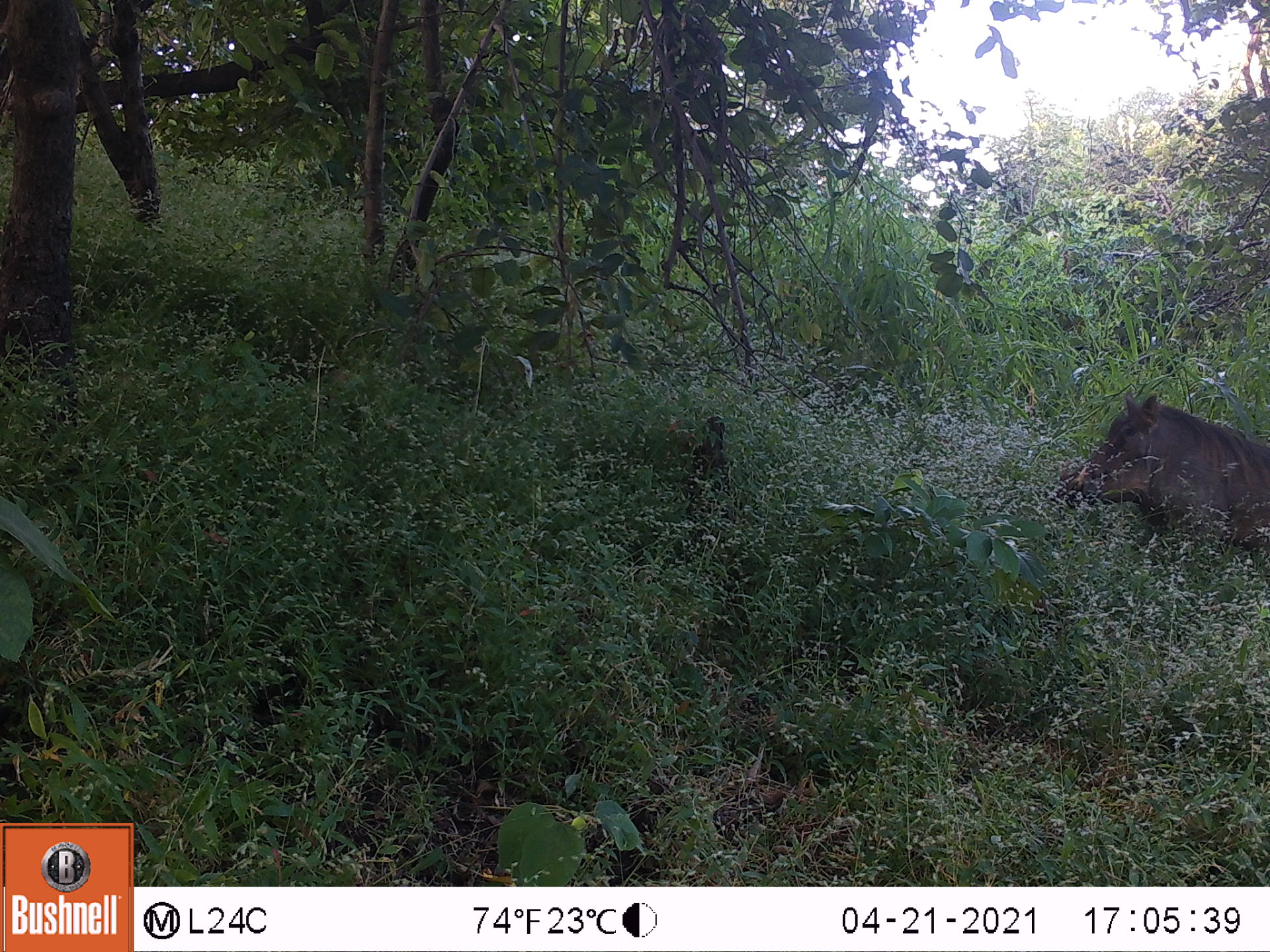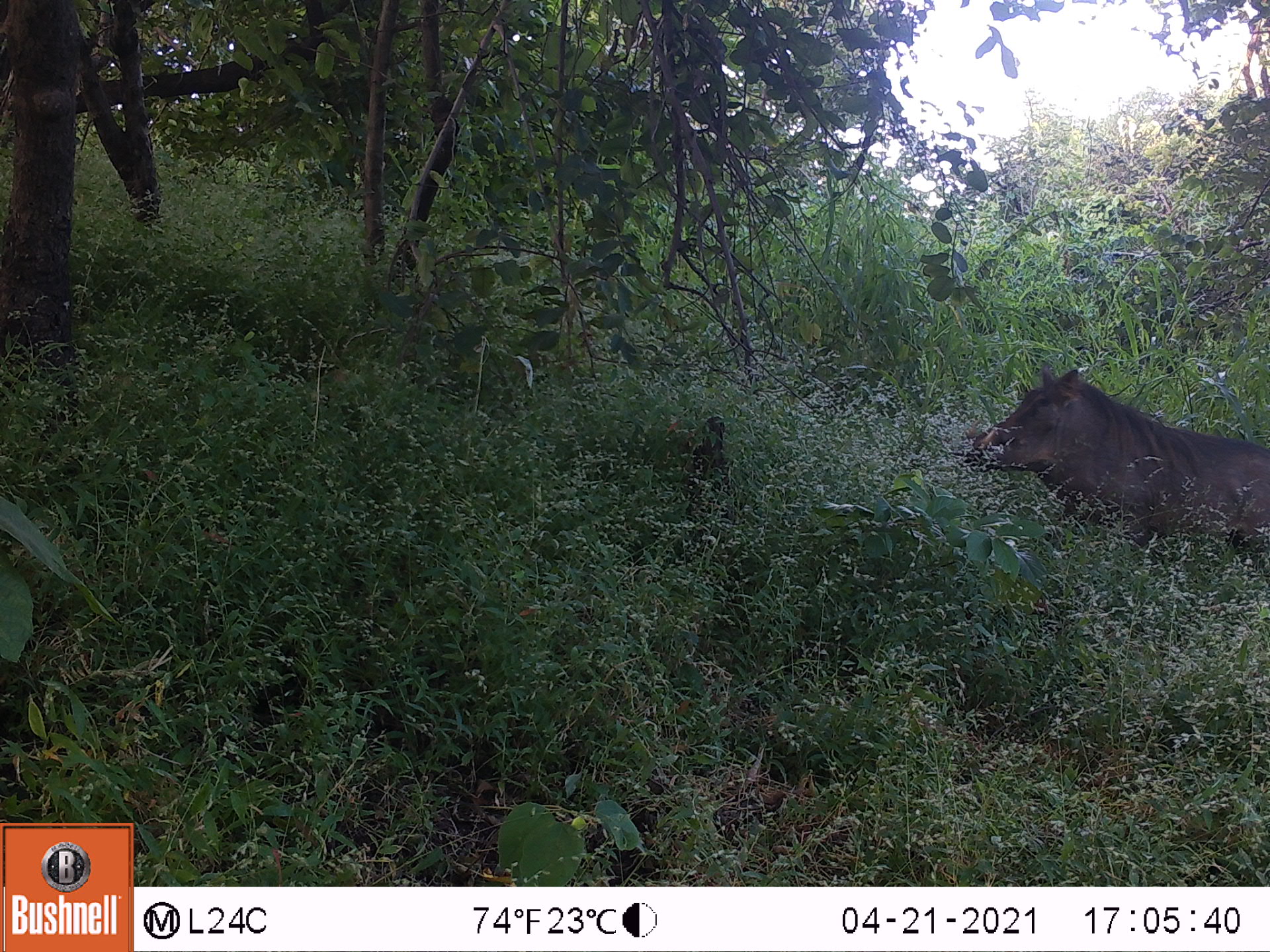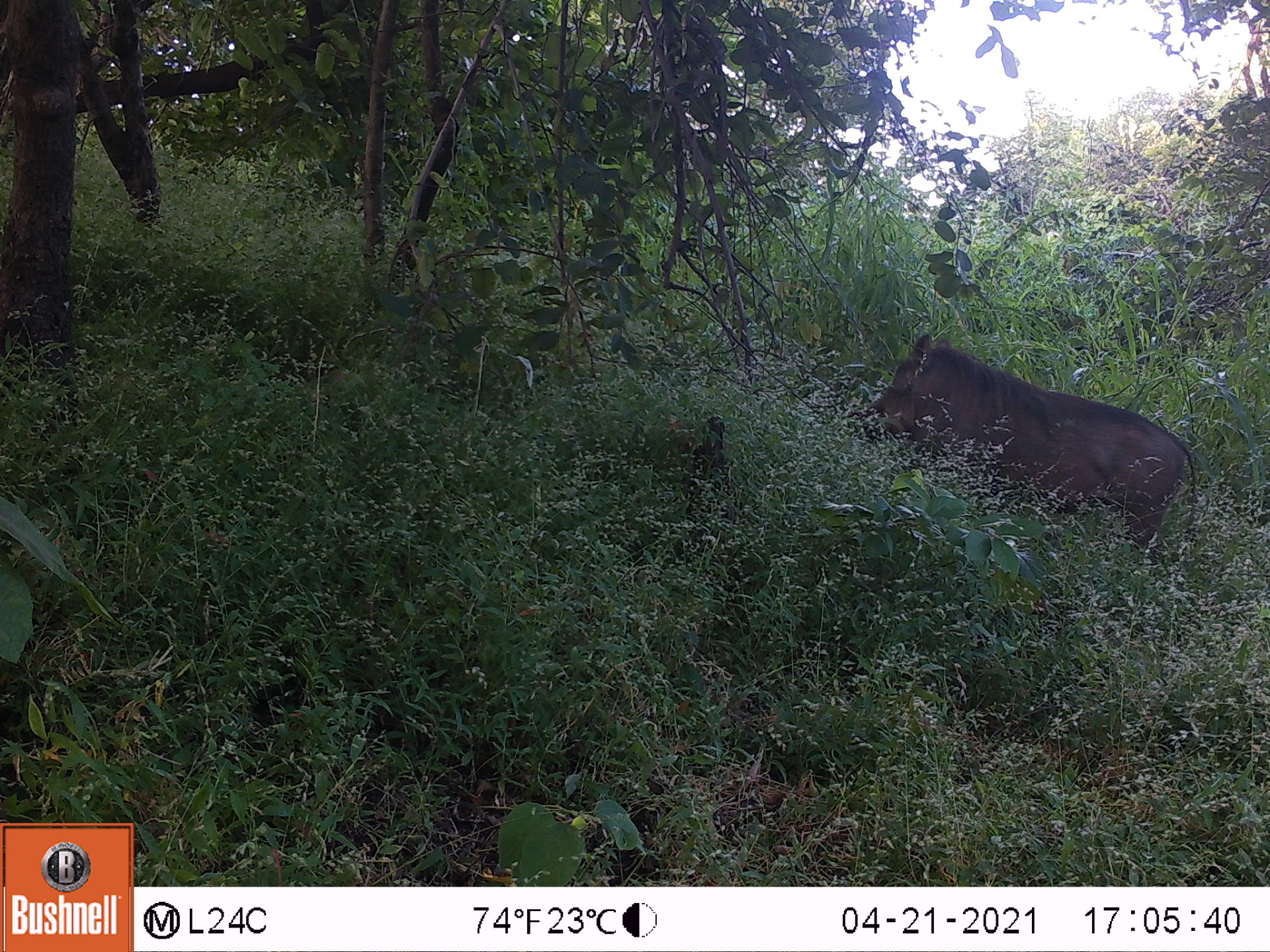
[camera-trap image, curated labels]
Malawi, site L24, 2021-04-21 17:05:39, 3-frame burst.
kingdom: Animalia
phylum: Chordata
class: Mammalia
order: Artiodactyla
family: Suidae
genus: Phacochoerus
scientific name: Phacochoerus africanus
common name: common warthog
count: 1